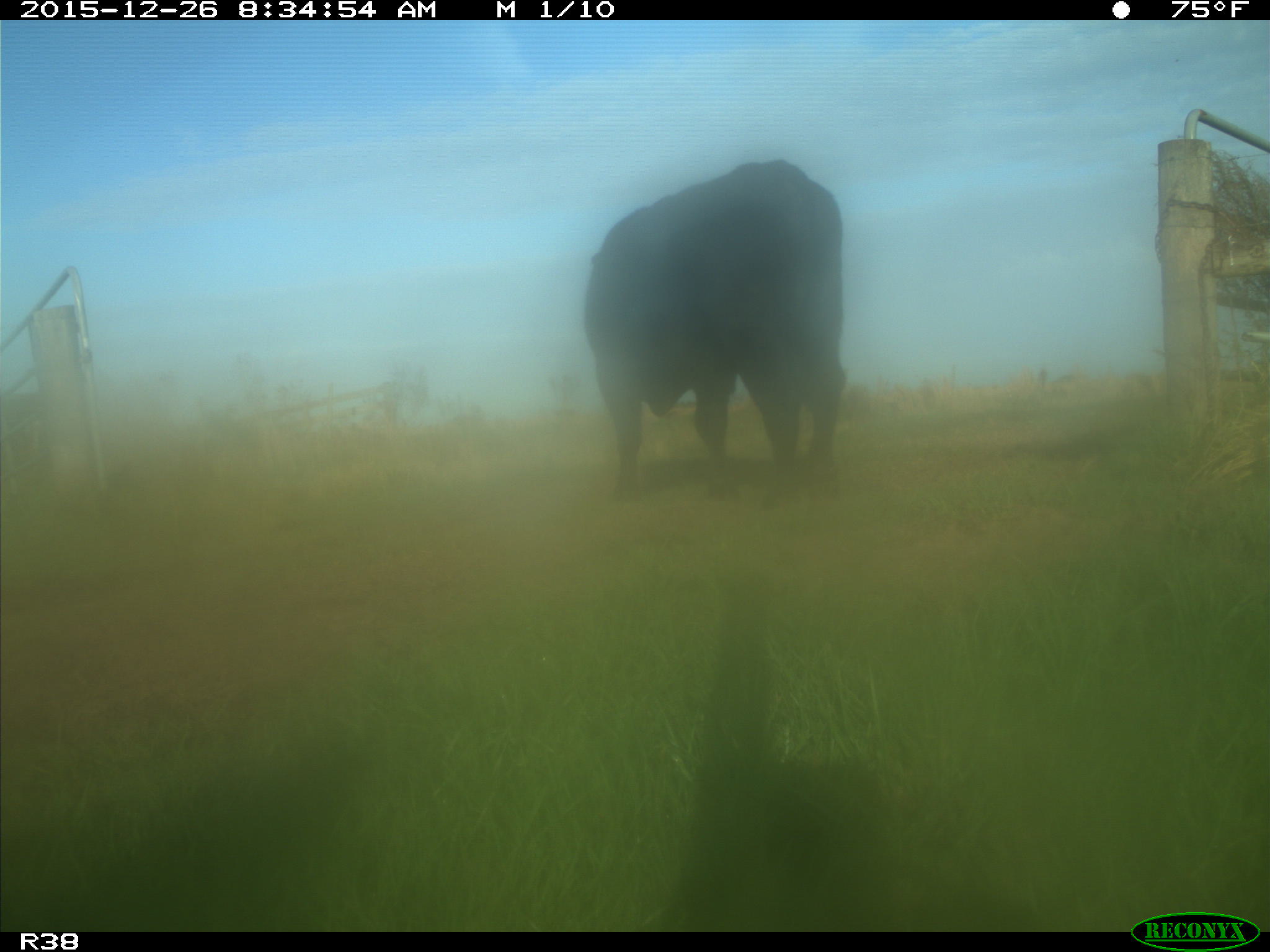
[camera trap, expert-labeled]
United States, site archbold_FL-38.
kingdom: Animalia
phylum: Chordata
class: Mammalia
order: Artiodactyla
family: Bovidae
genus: Bos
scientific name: Bos taurus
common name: domestic cow